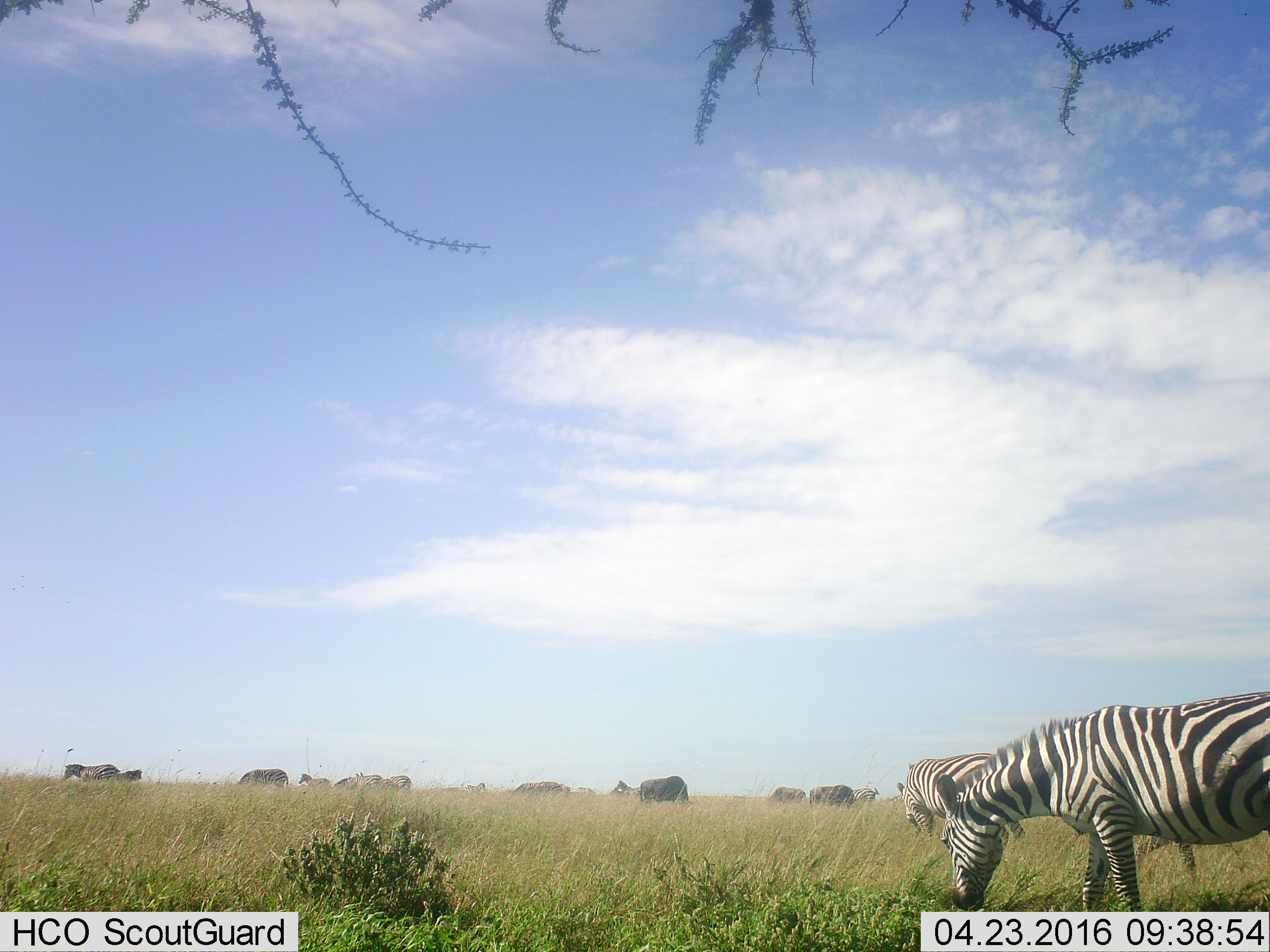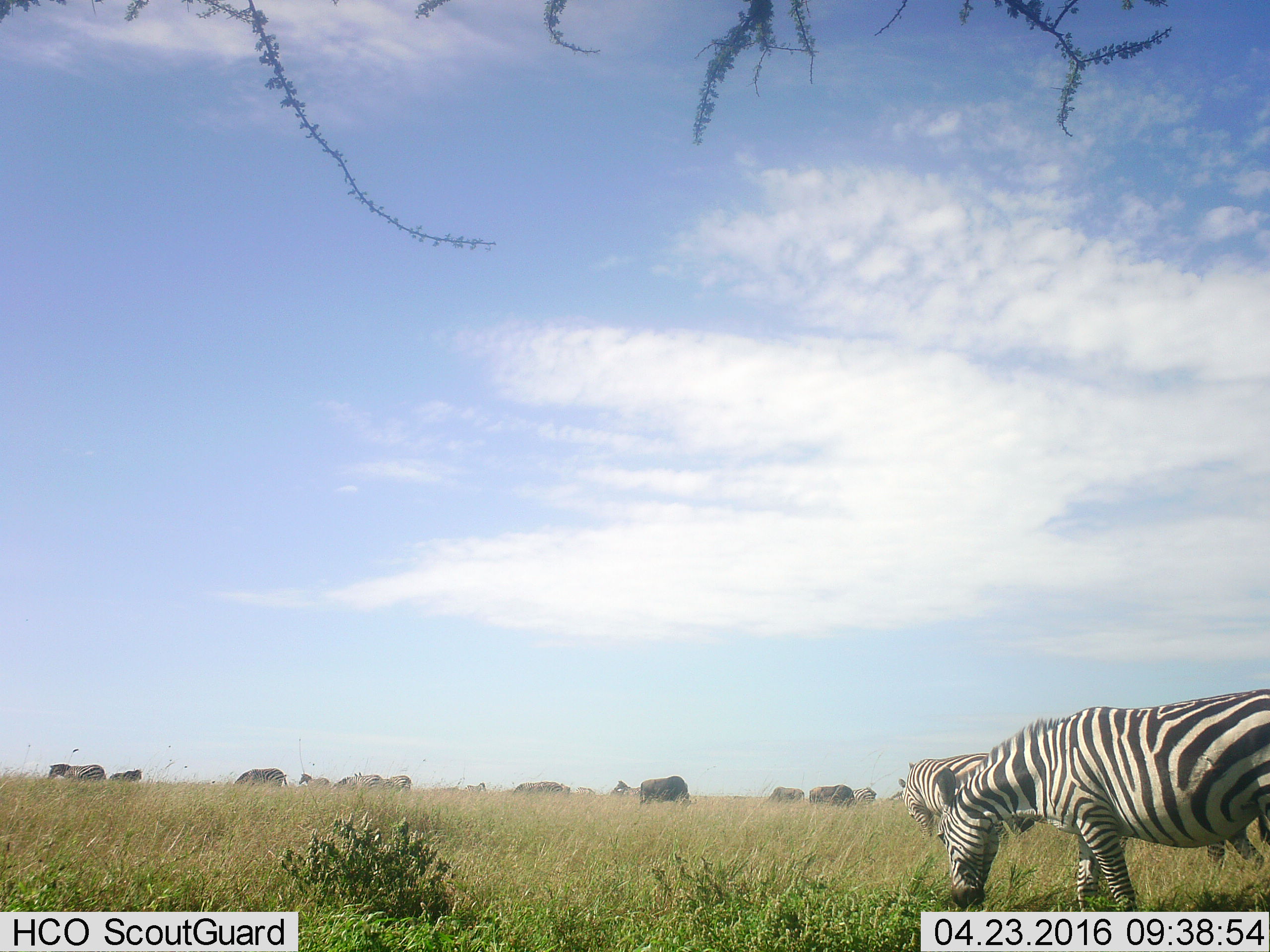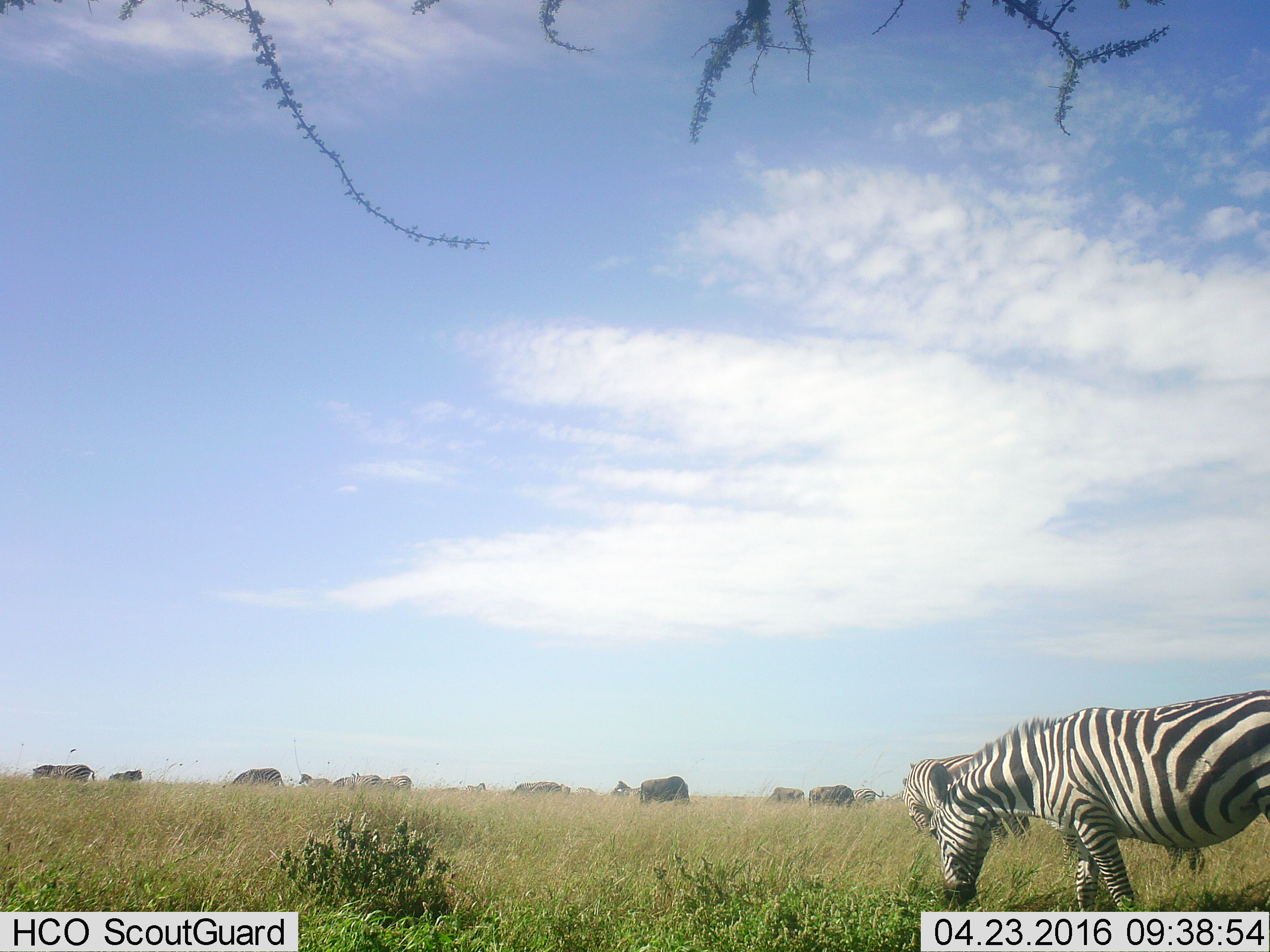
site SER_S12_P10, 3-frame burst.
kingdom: Animalia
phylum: Chordata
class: Mammalia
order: Perissodactyla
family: Equidae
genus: Equus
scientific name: Equus quagga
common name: plains zebra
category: zebraplains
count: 11-50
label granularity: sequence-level